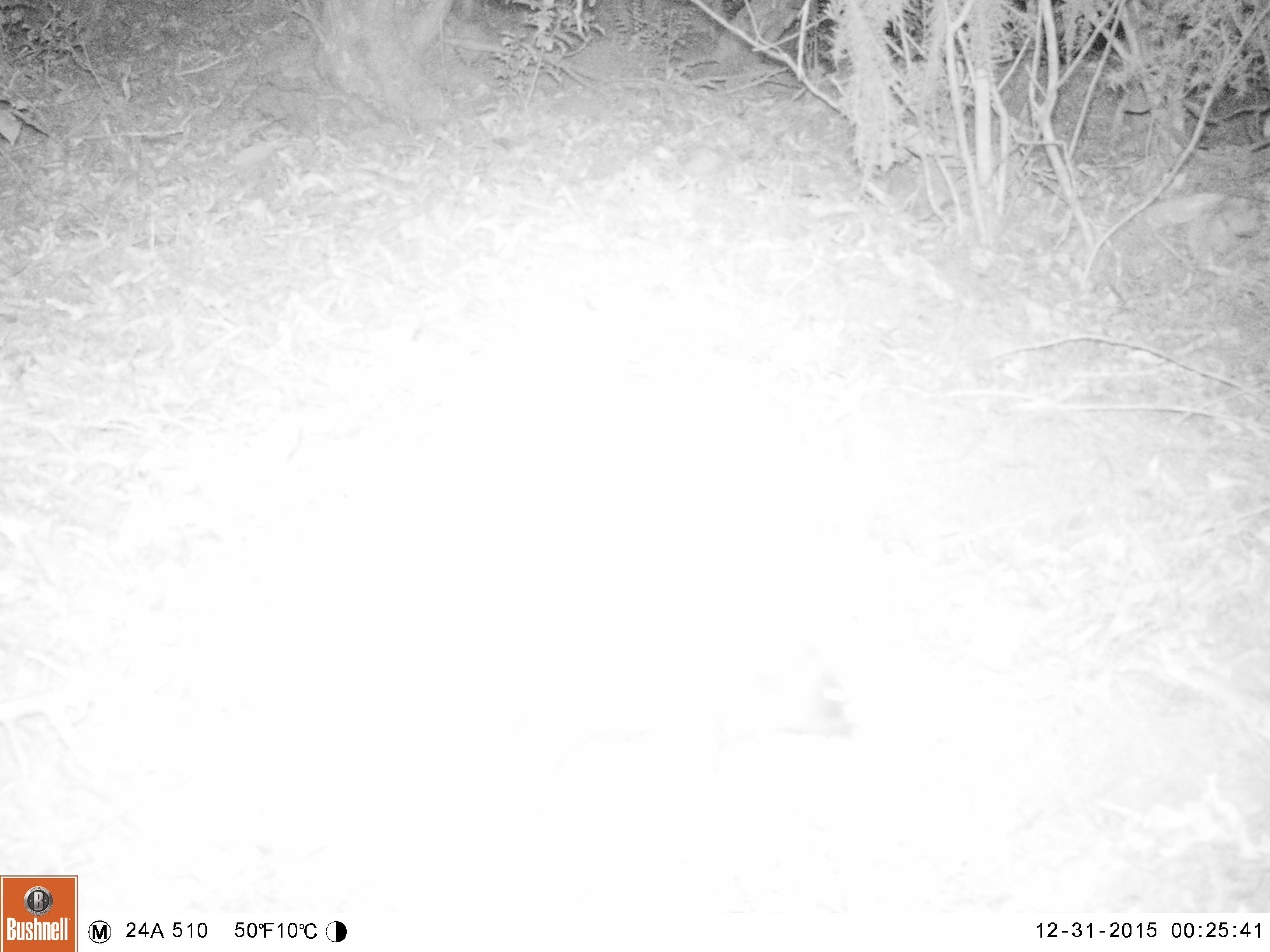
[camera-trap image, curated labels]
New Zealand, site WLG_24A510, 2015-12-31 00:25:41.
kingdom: Animalia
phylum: Chordata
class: Mammalia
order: Eulipotyphla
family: Erinaceidae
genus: Erinaceus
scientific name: Erinaceus europaeus europaeus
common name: european hedgehog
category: hedgehog